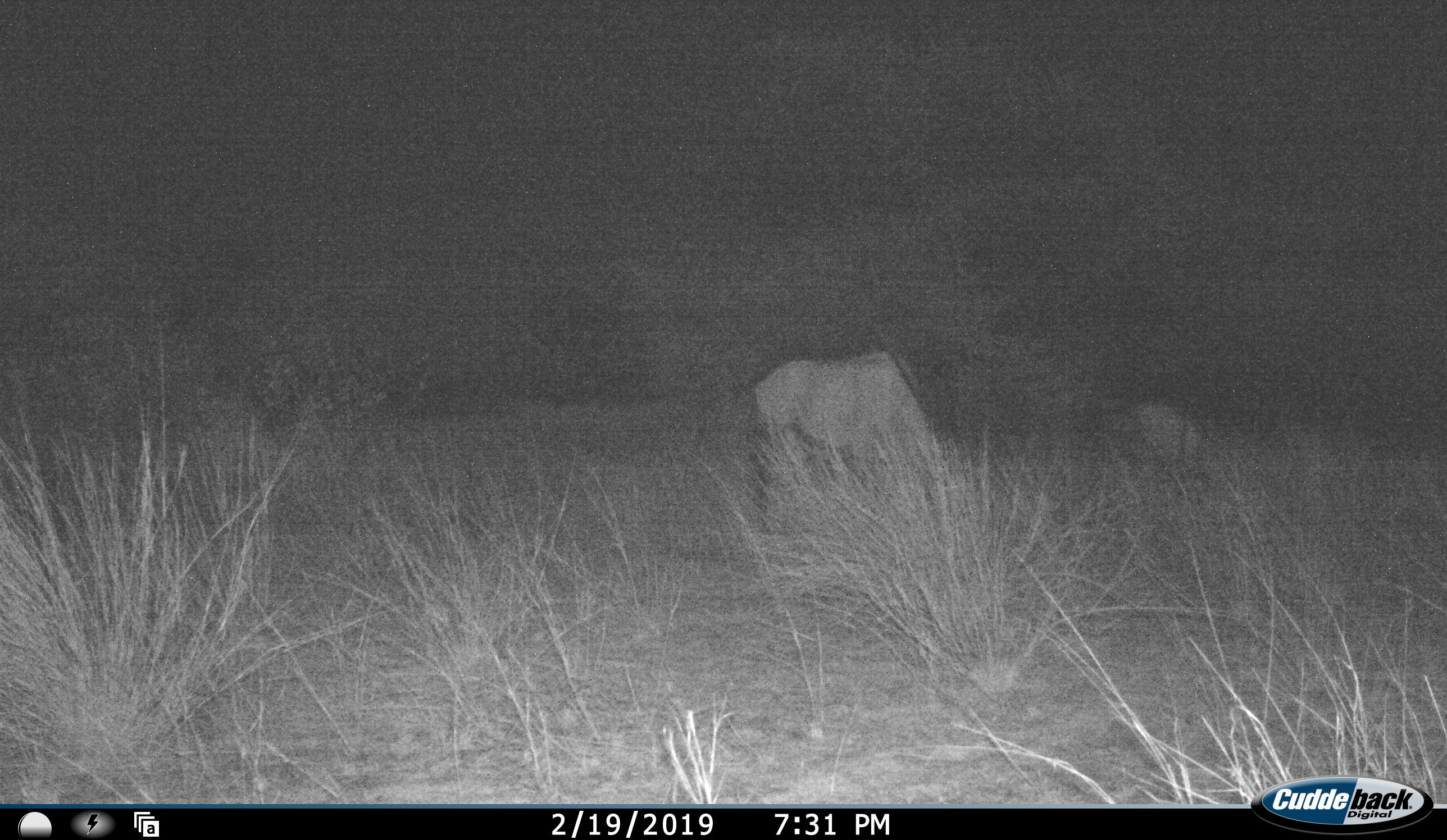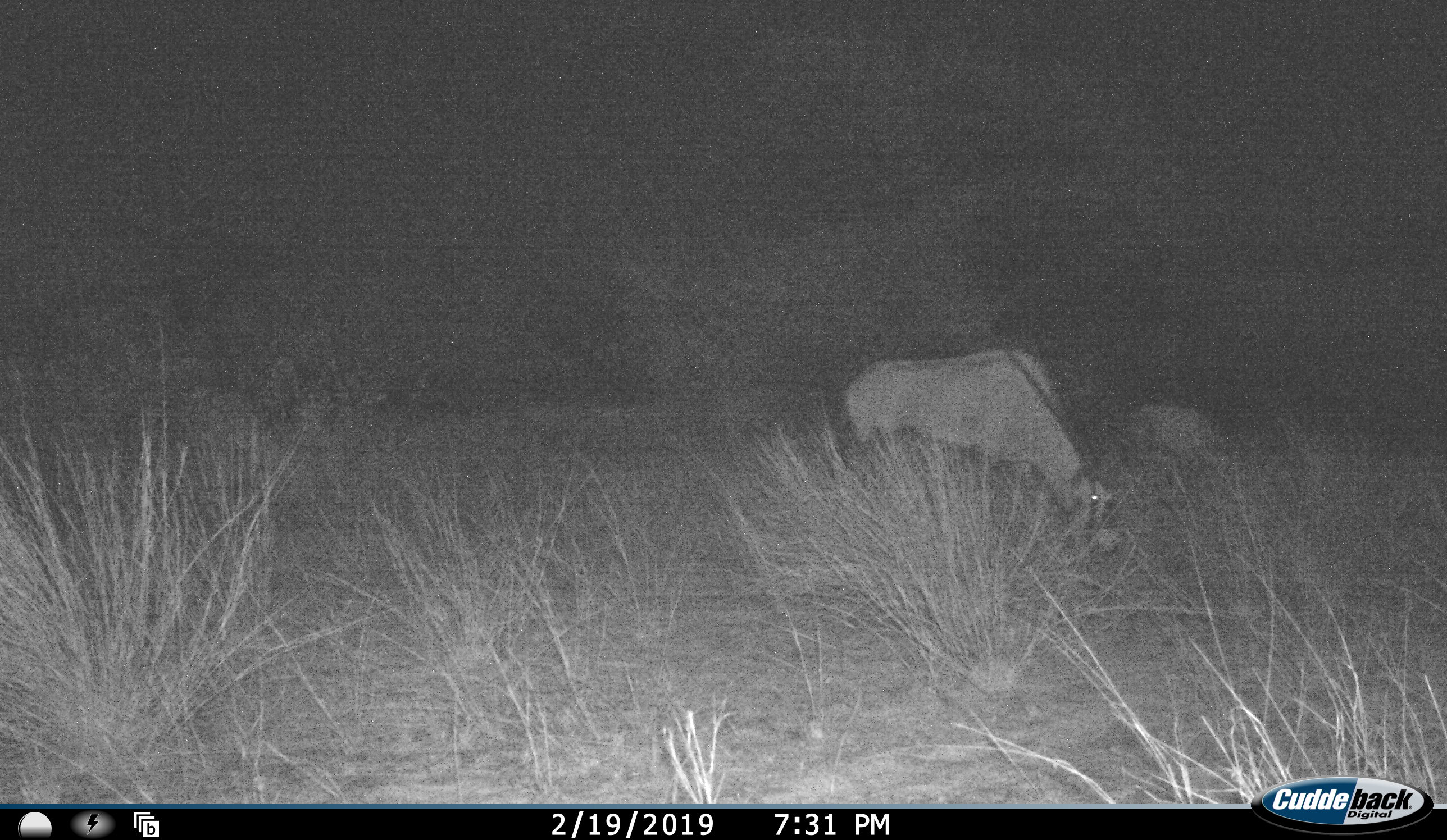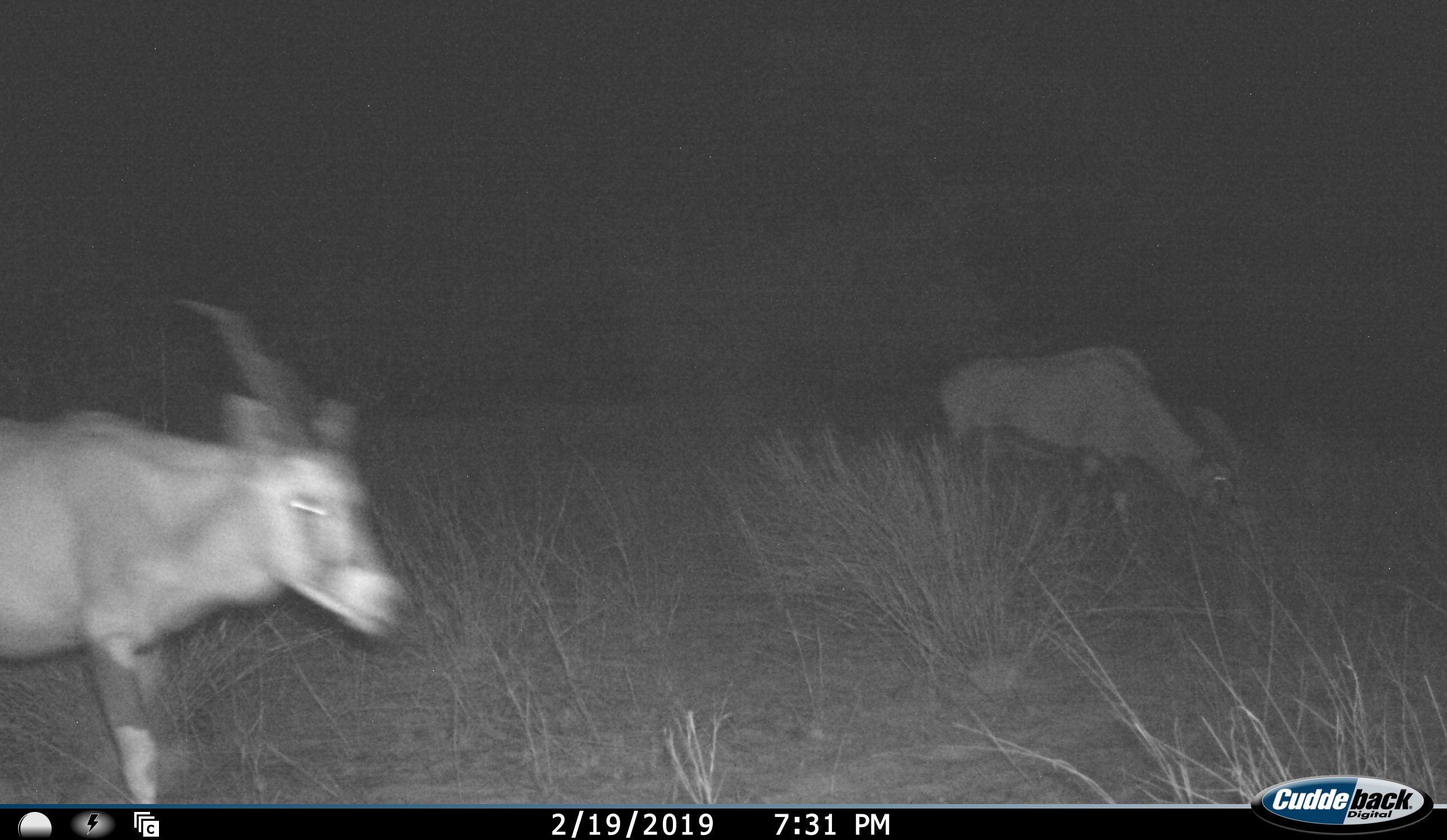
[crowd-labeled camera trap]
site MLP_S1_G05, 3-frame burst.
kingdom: Animalia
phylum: Chordata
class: Mammalia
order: Artiodactyla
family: Bovidae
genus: Oryx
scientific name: Oryx gazella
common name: gemsbok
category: oryx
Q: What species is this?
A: Oryx (gemsbok) (Oryx gazella).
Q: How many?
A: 3.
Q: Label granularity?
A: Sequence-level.